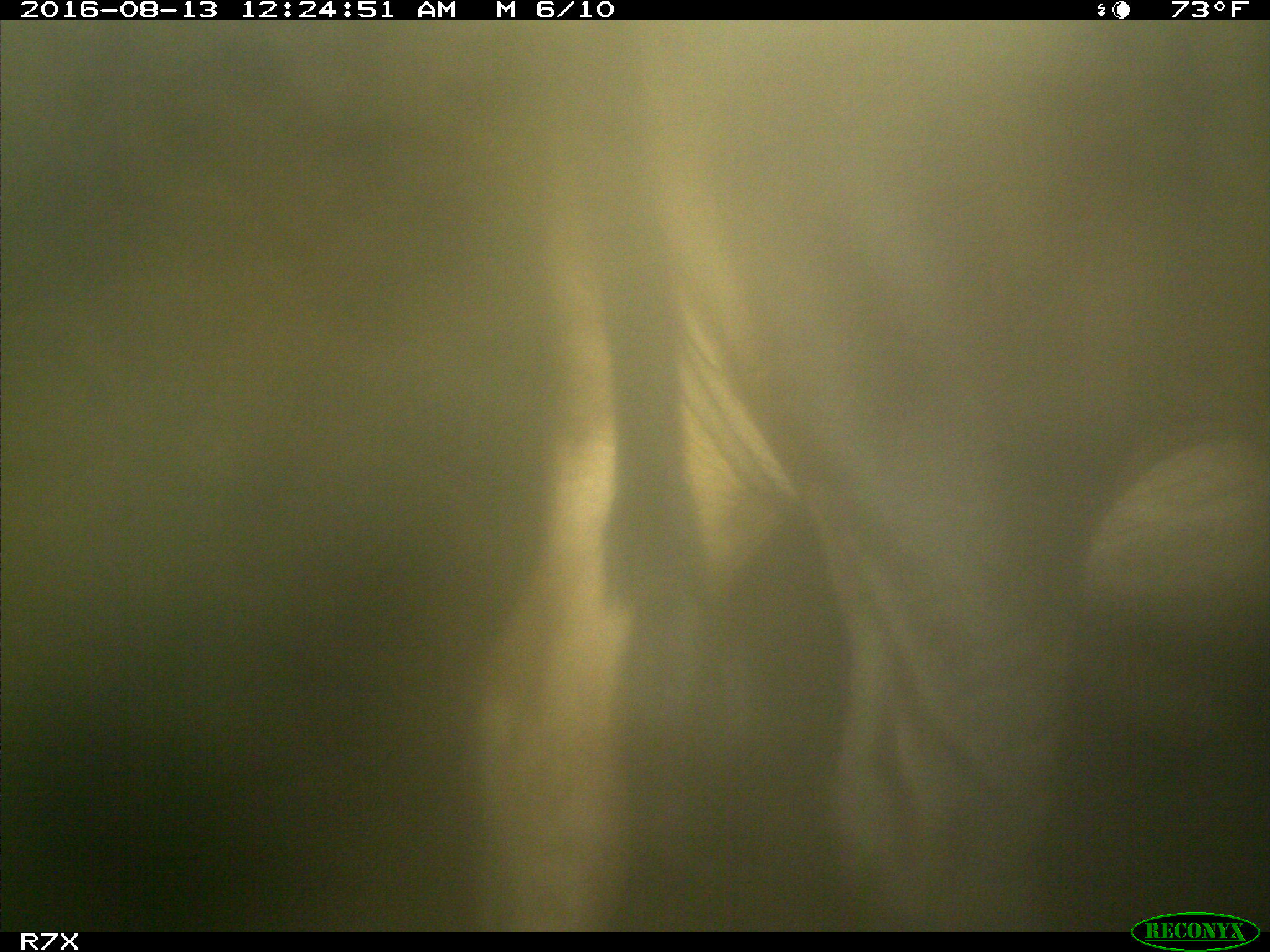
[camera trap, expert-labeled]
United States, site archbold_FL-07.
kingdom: Animalia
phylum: Chordata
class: Mammalia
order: Artiodactyla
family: Bovidae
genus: Bos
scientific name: Bos taurus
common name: domestic cow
Bos taurus (domestic cow).